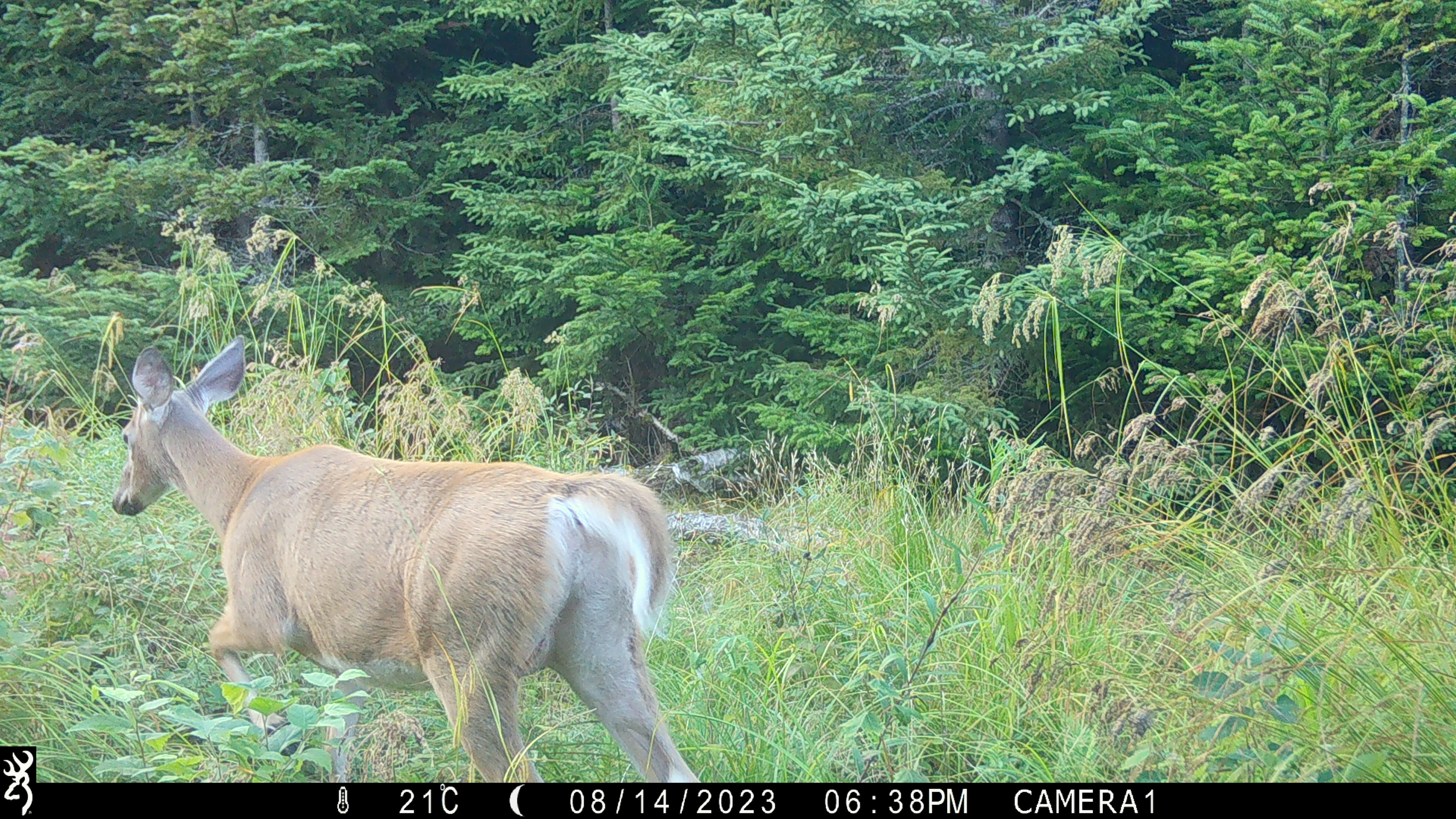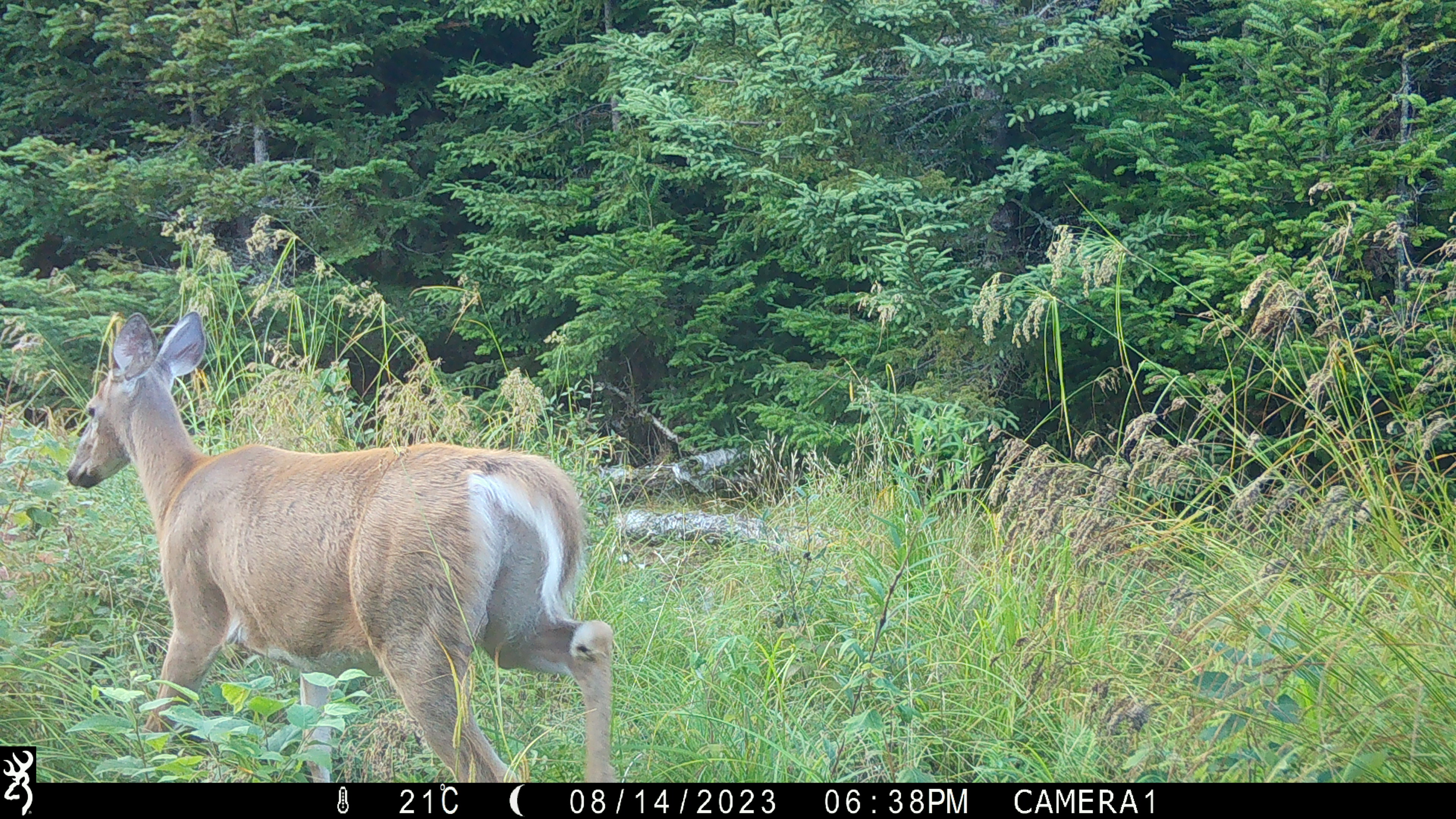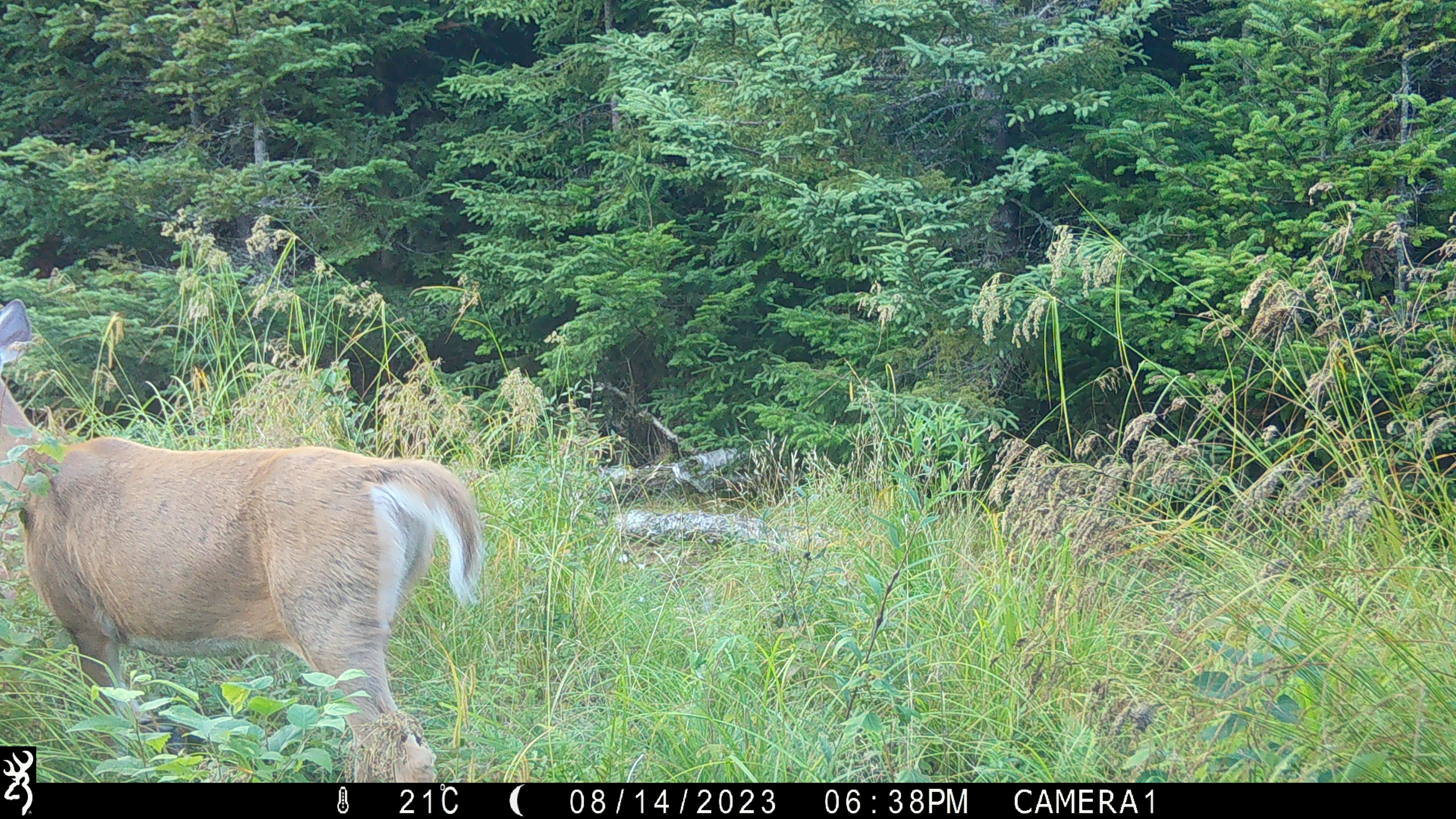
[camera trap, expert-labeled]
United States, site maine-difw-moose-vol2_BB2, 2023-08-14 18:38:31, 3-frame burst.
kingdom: Animalia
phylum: Chordata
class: Mammalia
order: Artiodactyla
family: Cervidae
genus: Odocoileus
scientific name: Odocoileus virginianus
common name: white-tailed deer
White-tailed deer (Odocoileus virginianus).